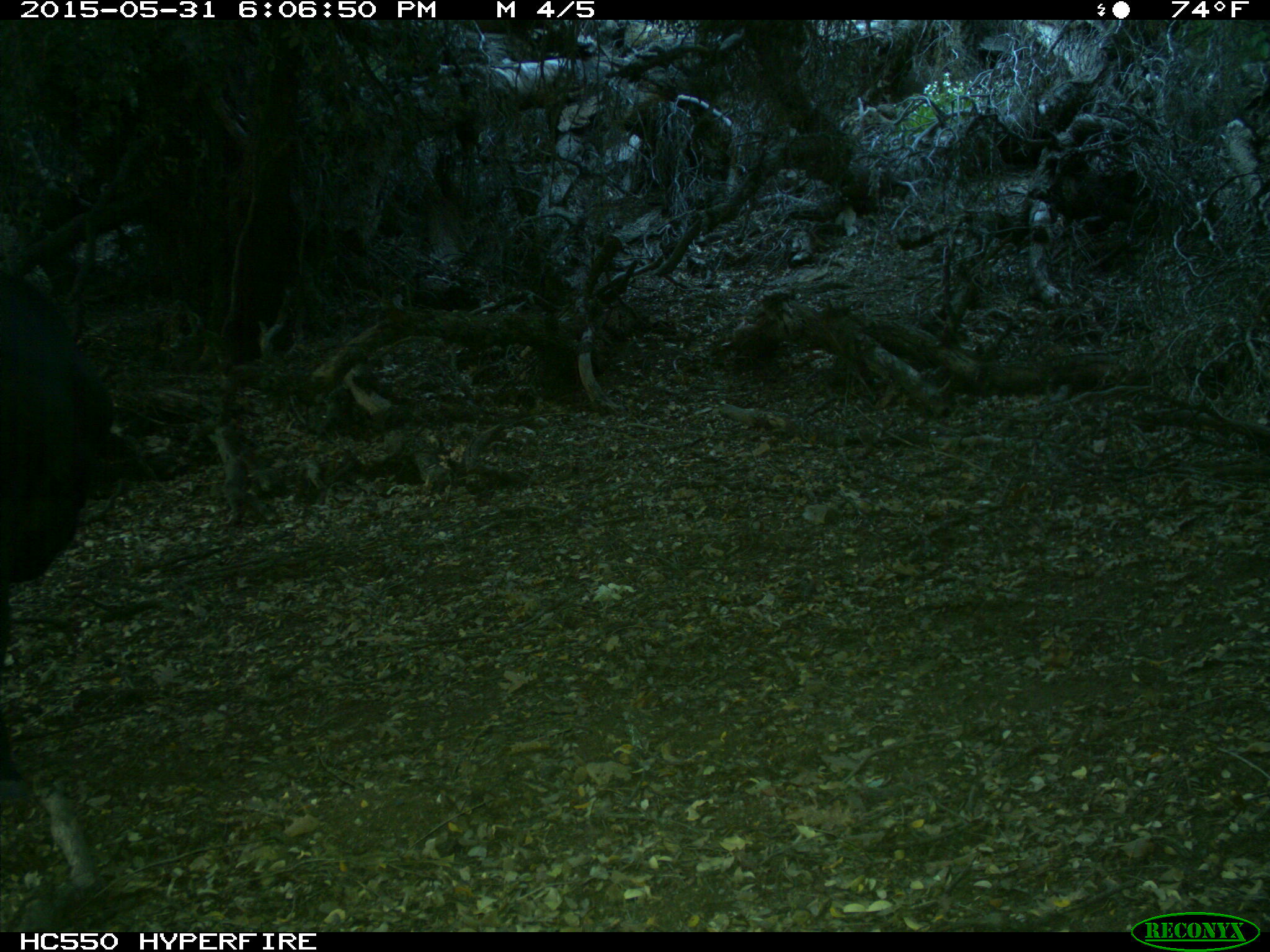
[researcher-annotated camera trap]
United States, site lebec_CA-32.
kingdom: Animalia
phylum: Chordata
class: Mammalia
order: Artiodactyla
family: Bovidae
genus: Bos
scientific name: Bos taurus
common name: domestic cow